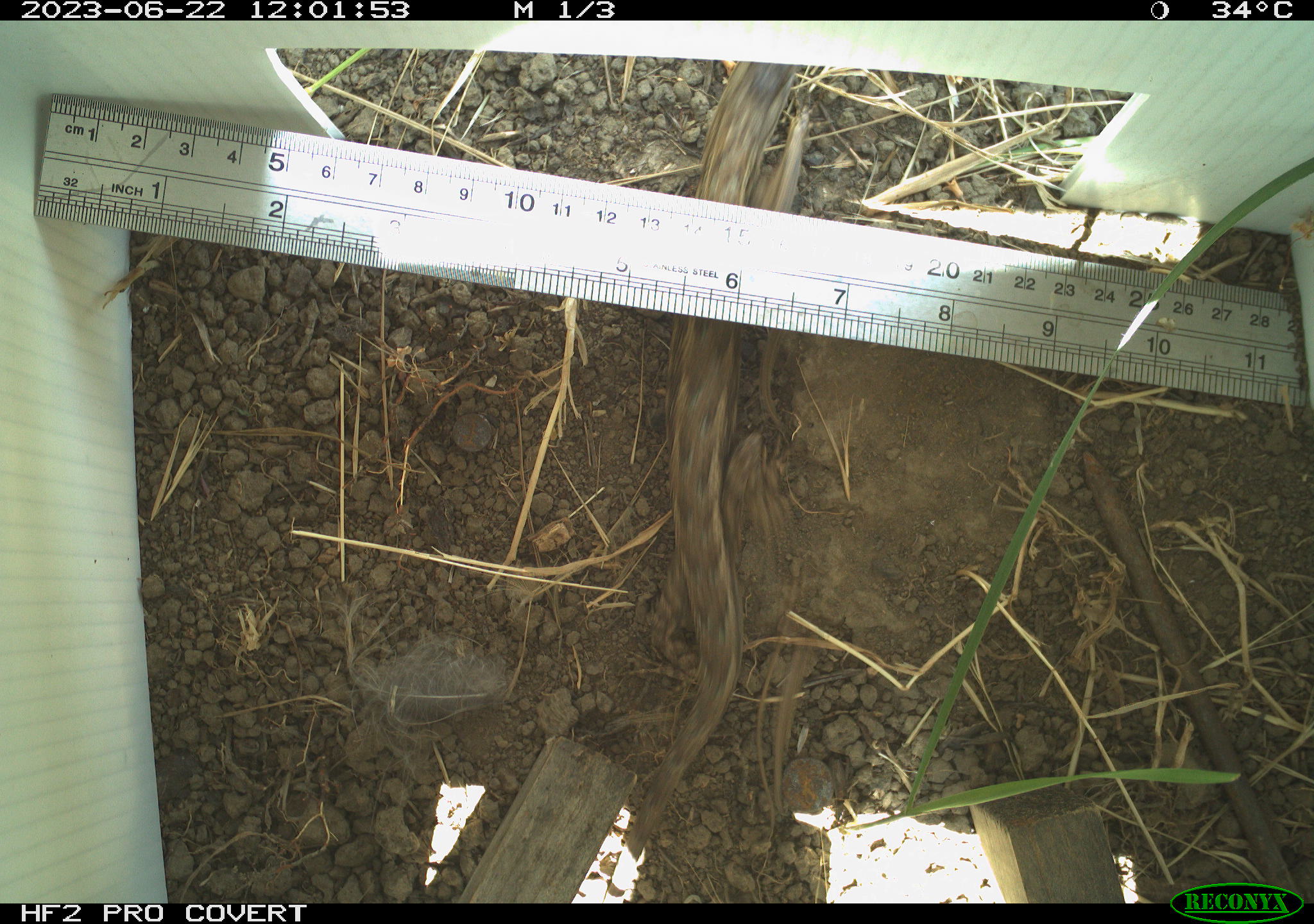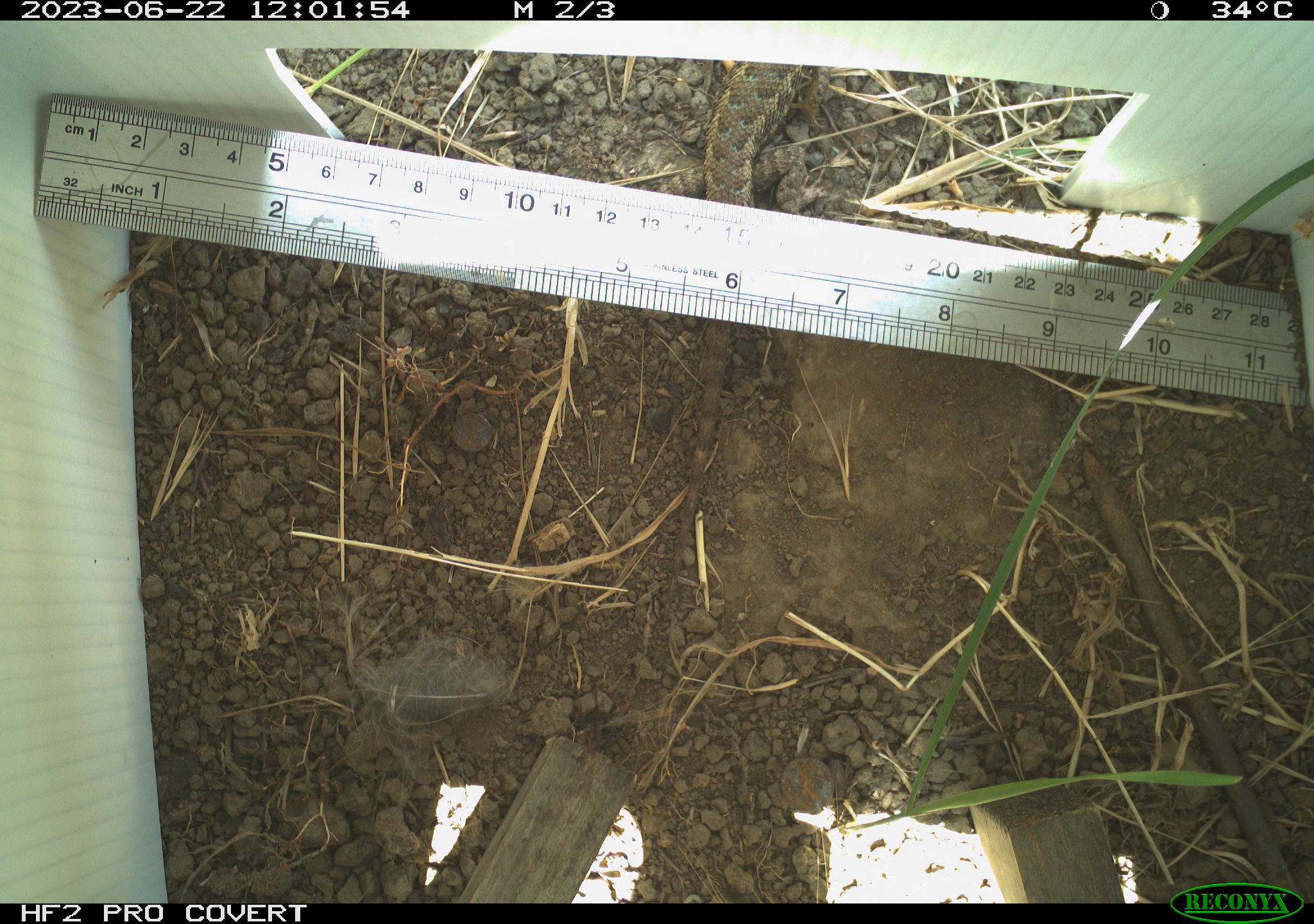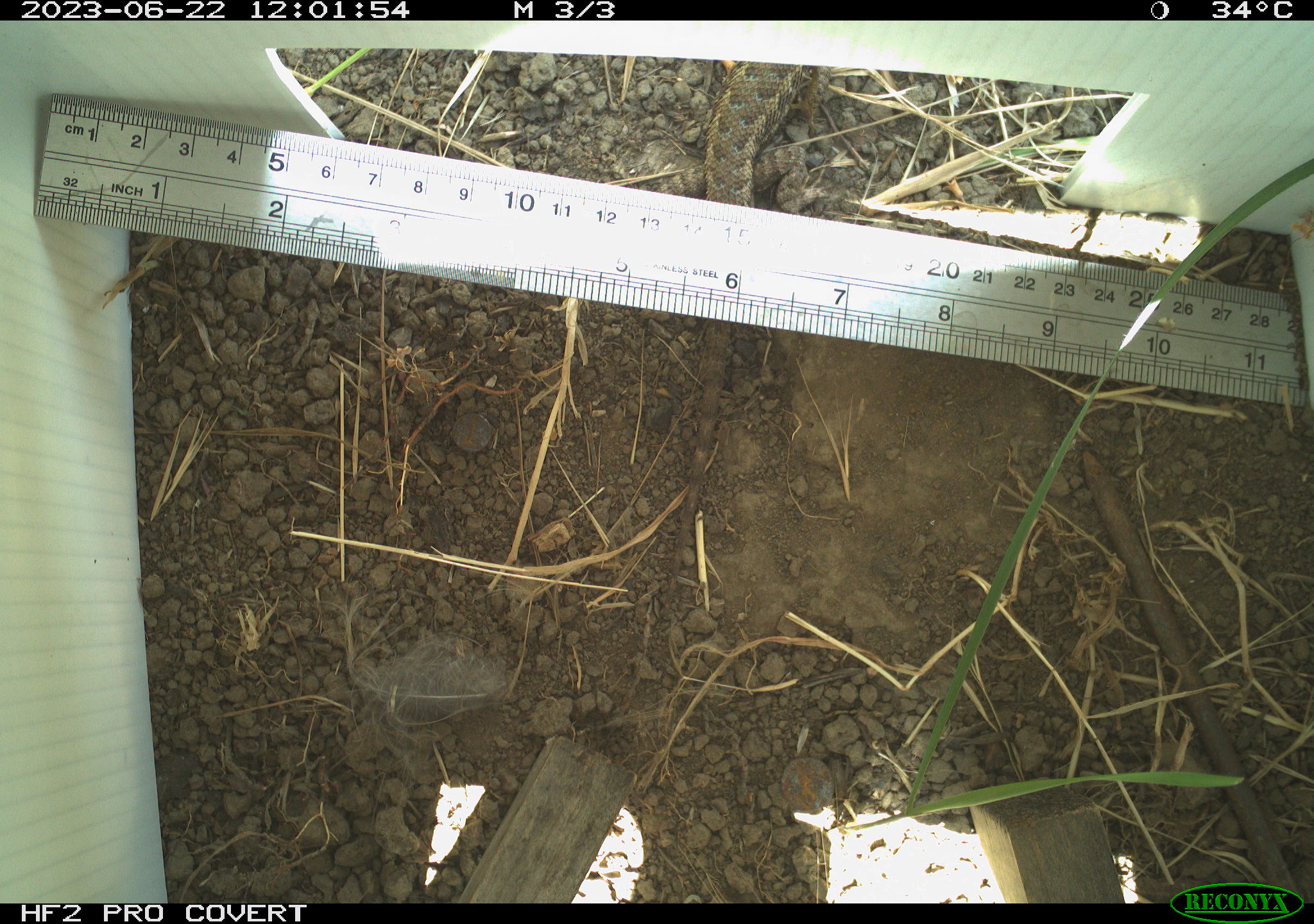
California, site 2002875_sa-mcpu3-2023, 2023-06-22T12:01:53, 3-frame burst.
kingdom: Animalia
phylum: Chordata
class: Reptilia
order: Squamata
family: Phrynosomatidae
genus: Sceloporus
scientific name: Sceloporus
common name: spiny lizards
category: sceloporus species